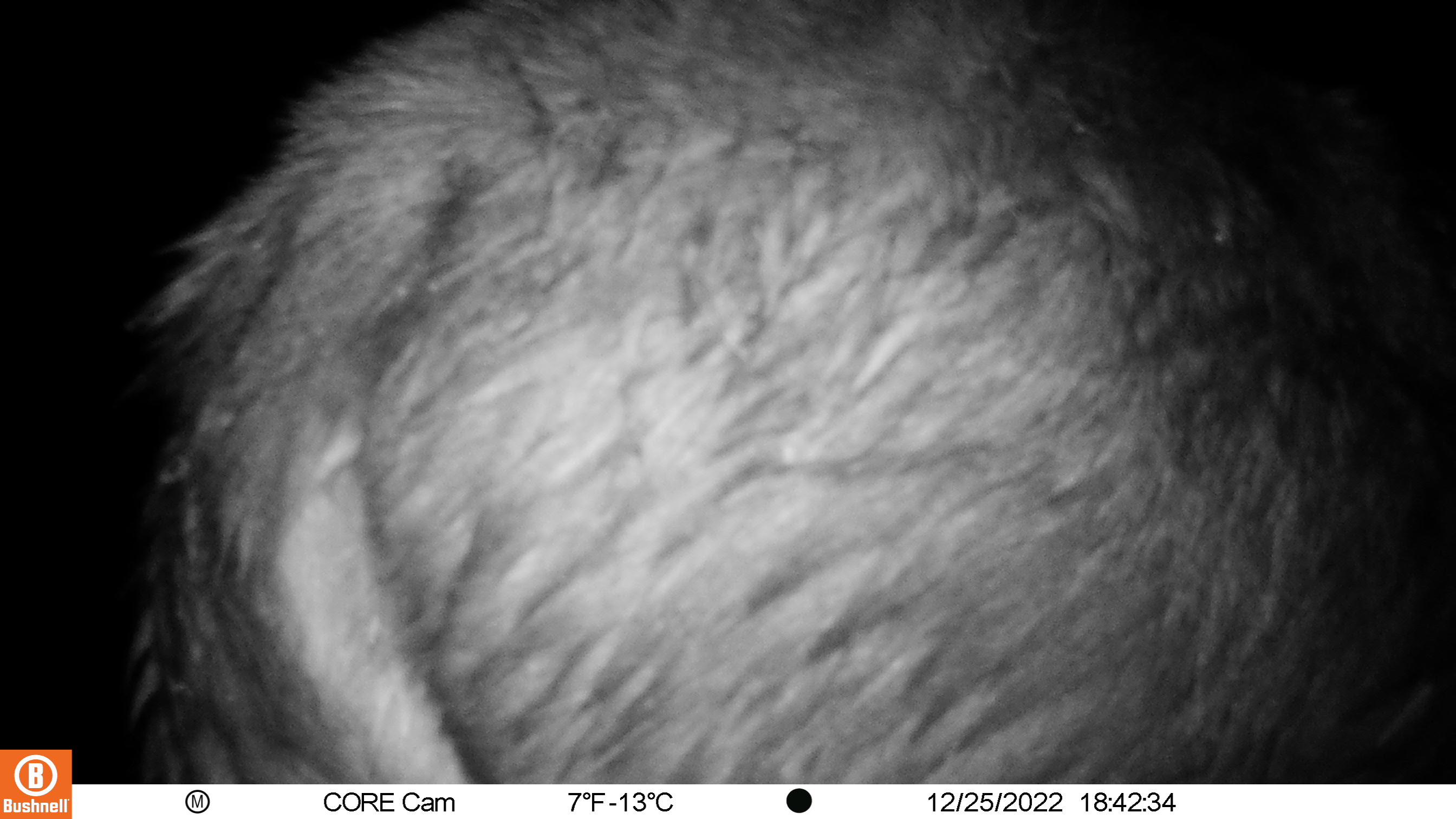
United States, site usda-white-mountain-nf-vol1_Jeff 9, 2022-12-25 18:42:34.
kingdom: Animalia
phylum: Chordata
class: Mammalia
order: Artiodactyla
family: Cervidae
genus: Alces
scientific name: Alces alces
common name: moose